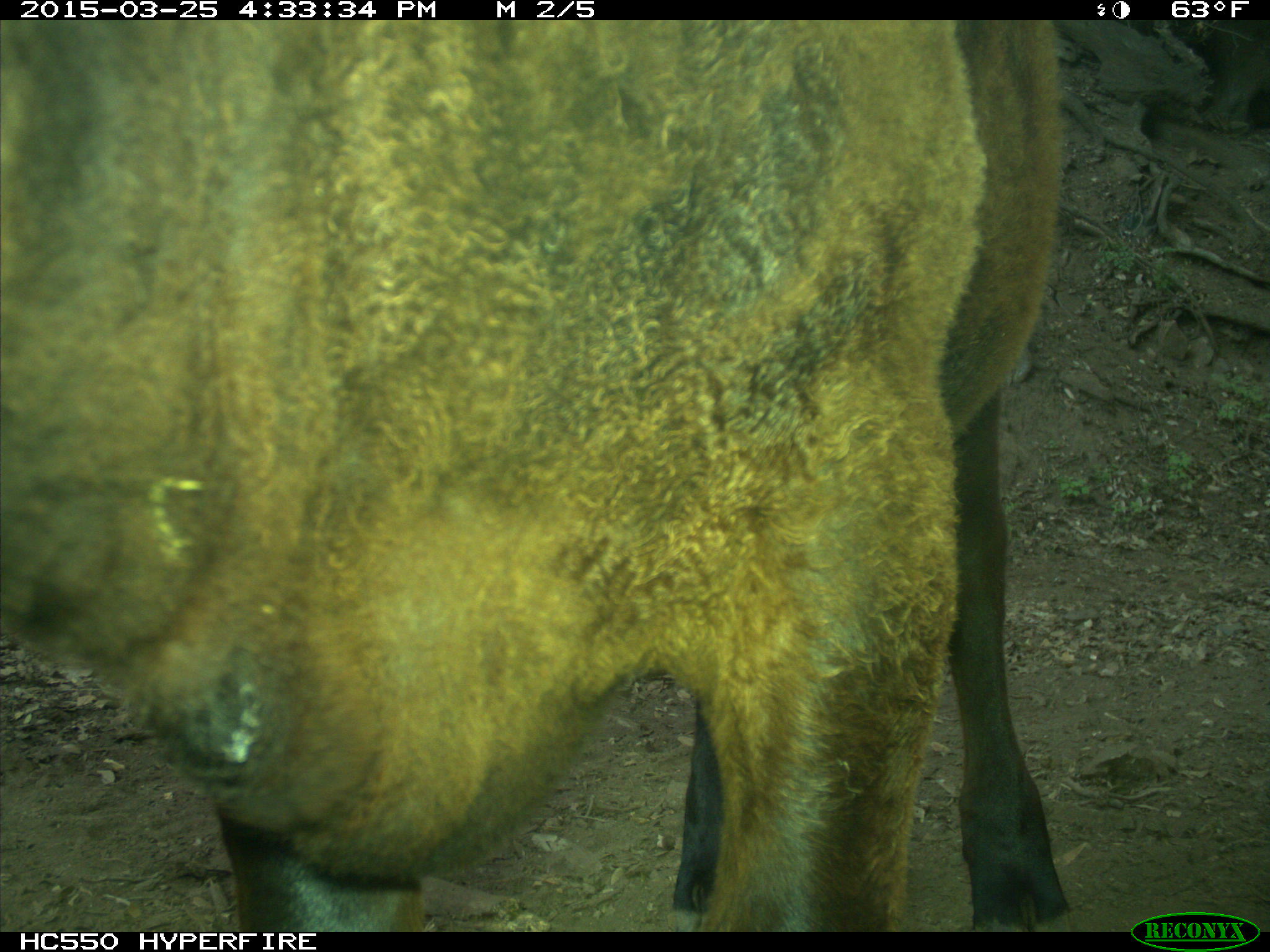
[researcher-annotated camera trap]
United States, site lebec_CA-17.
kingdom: Animalia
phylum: Chordata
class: Mammalia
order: Artiodactyla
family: Bovidae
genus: Bos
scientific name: Bos taurus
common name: domestic cow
Bos taurus (domestic cow).